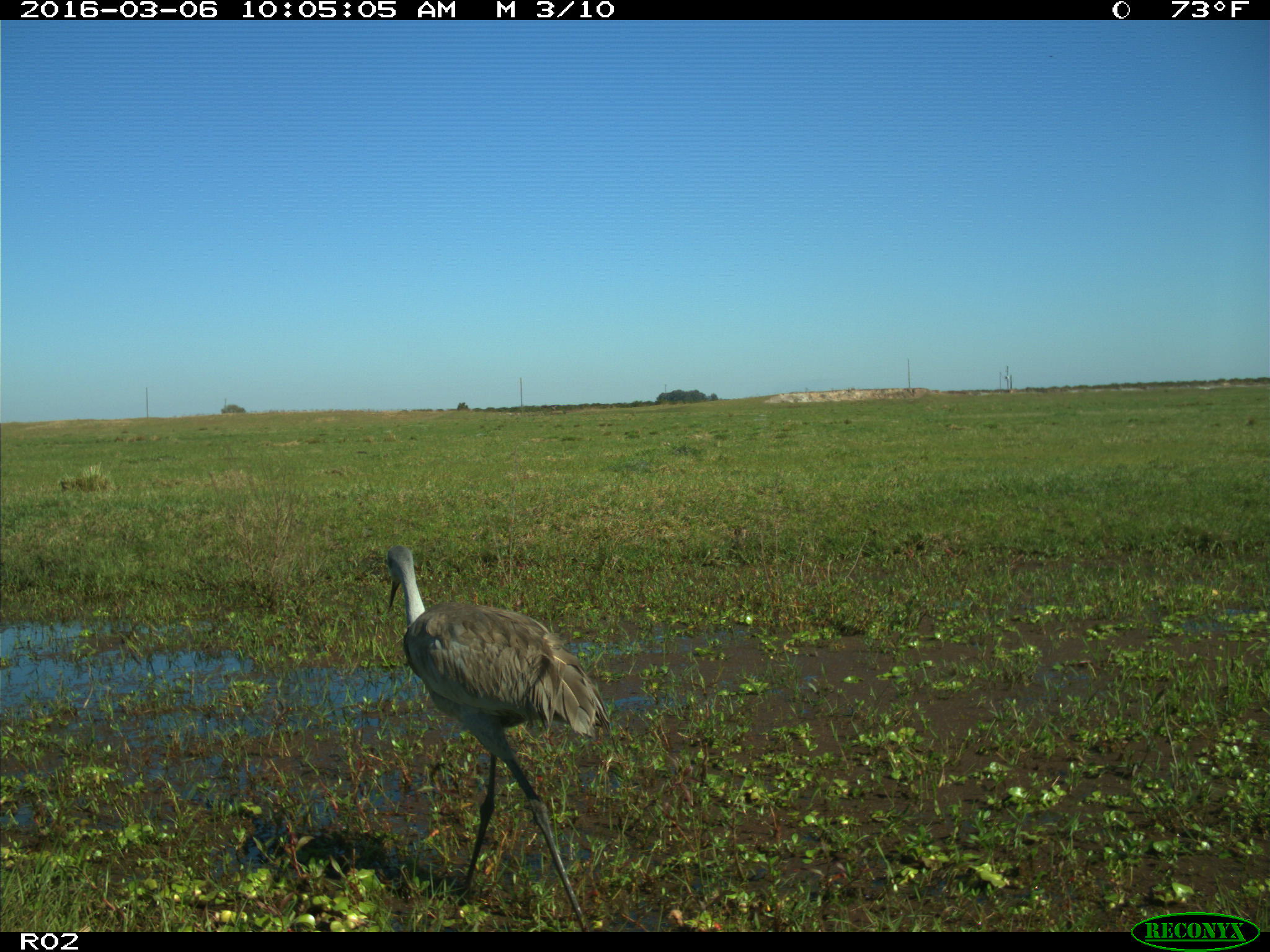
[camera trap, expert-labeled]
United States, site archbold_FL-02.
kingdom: Animalia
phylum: Chordata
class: Aves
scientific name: Aves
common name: birds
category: unidentified bird